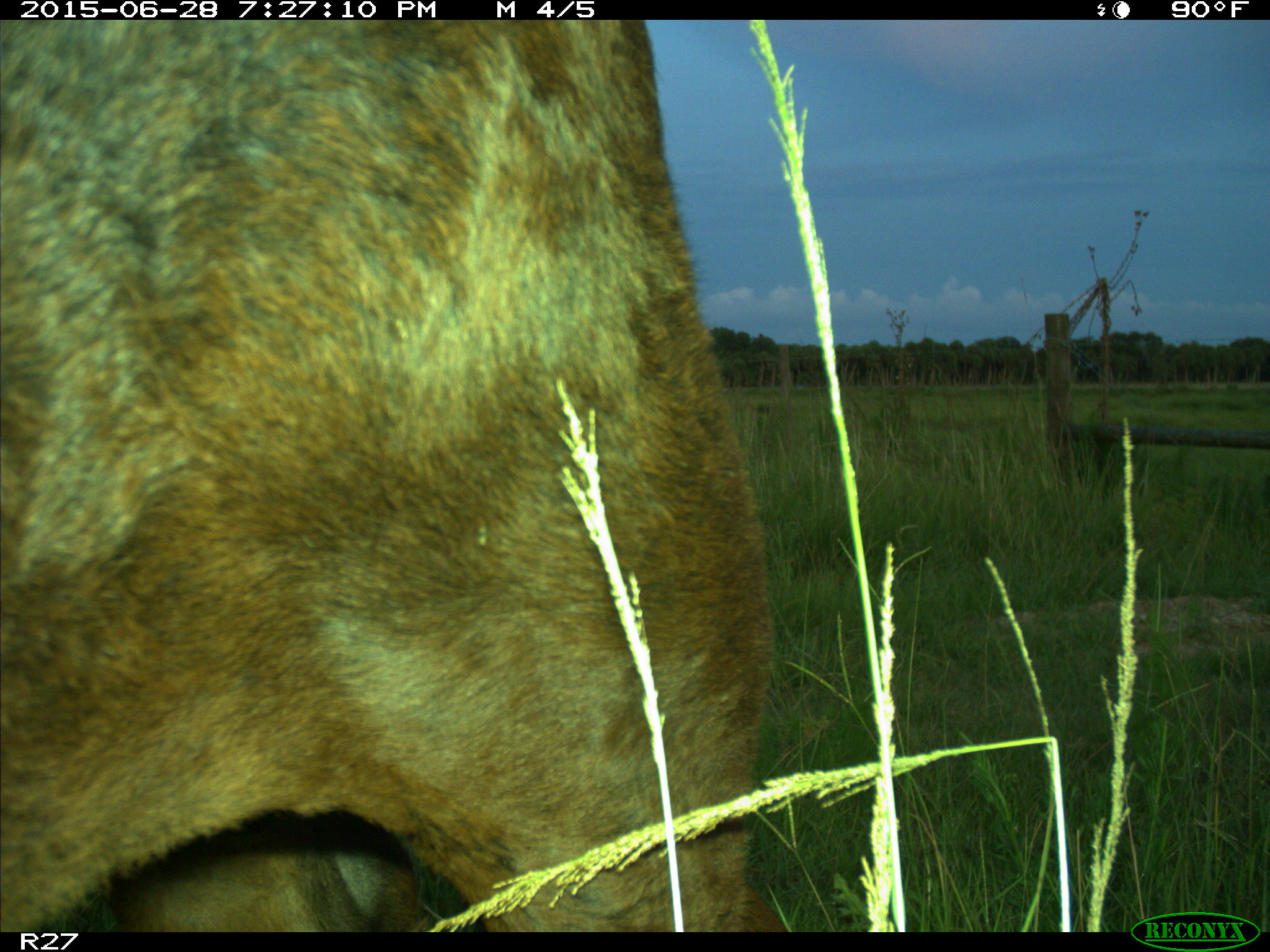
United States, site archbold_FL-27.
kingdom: Animalia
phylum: Chordata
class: Mammalia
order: Artiodactyla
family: Bovidae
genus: Bos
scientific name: Bos taurus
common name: domestic cow